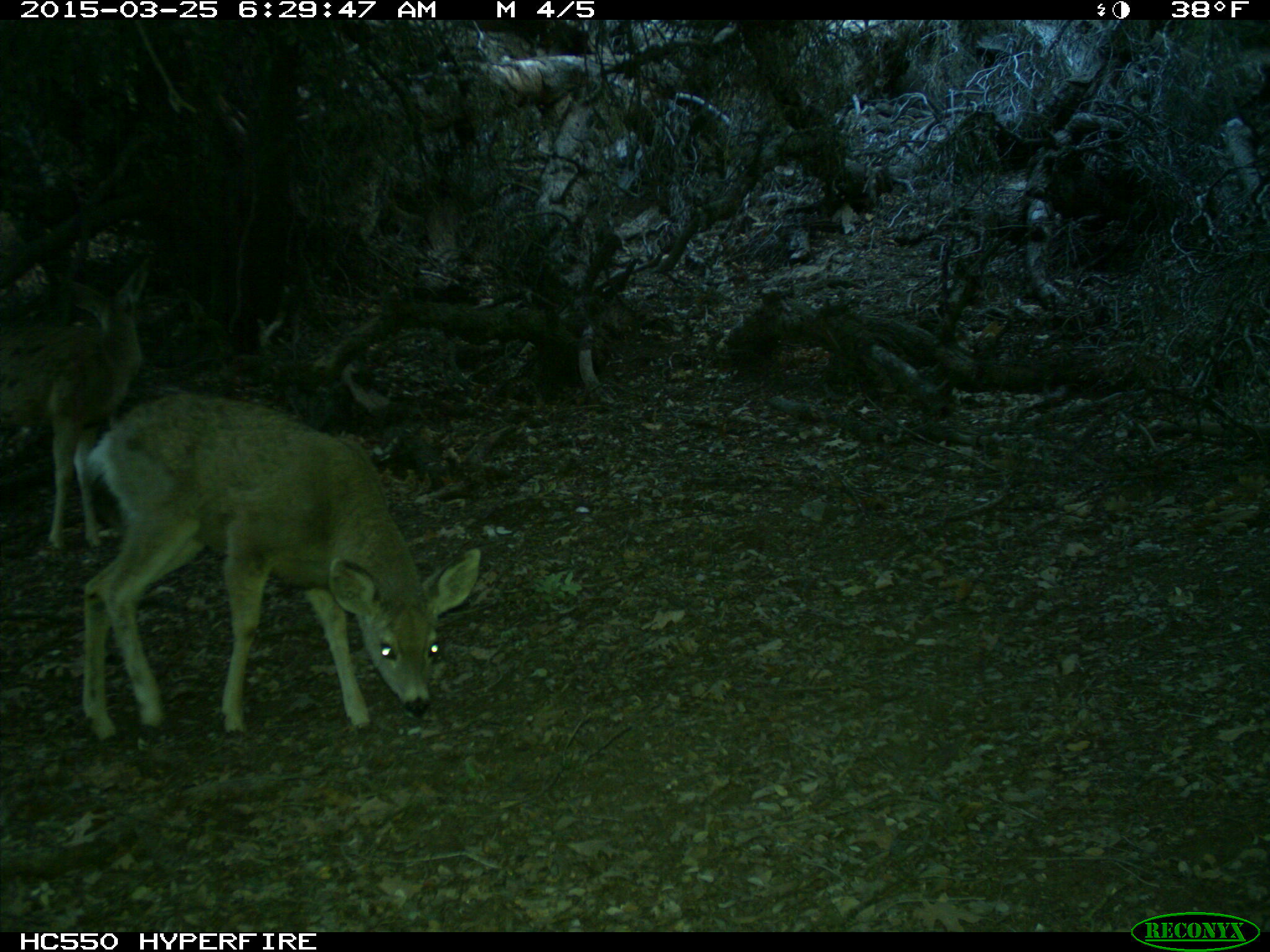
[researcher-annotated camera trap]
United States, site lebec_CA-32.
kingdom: Animalia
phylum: Chordata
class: Mammalia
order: Artiodactyla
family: Cervidae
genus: Odocoileus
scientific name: Odocoileus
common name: deer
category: unidentified deer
Unidentified deer (deer) (Odocoileus).